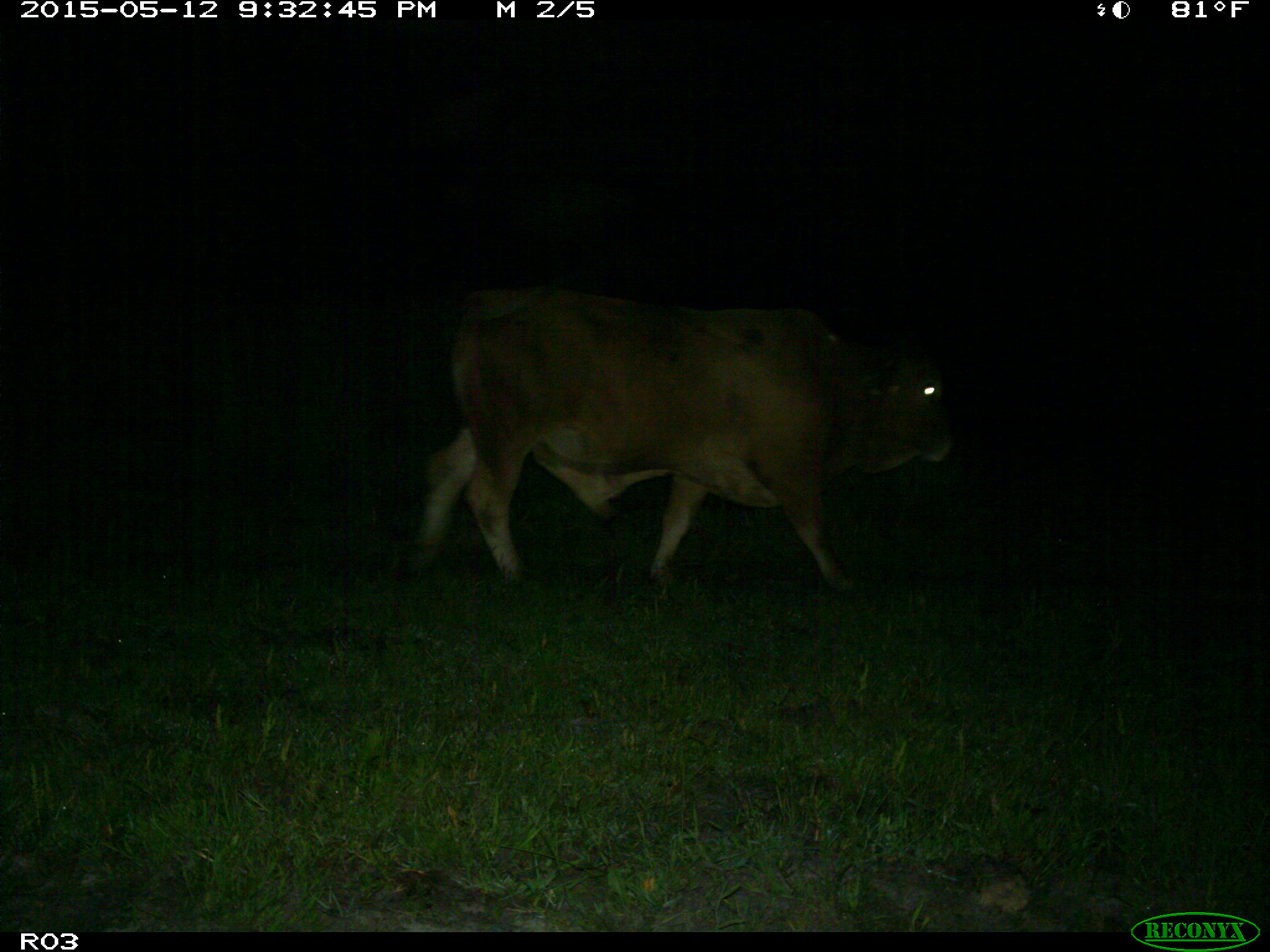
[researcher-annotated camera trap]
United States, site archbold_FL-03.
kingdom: Animalia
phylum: Chordata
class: Mammalia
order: Artiodactyla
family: Bovidae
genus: Bos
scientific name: Bos taurus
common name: domestic cow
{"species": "Bos taurus (domestic cow)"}